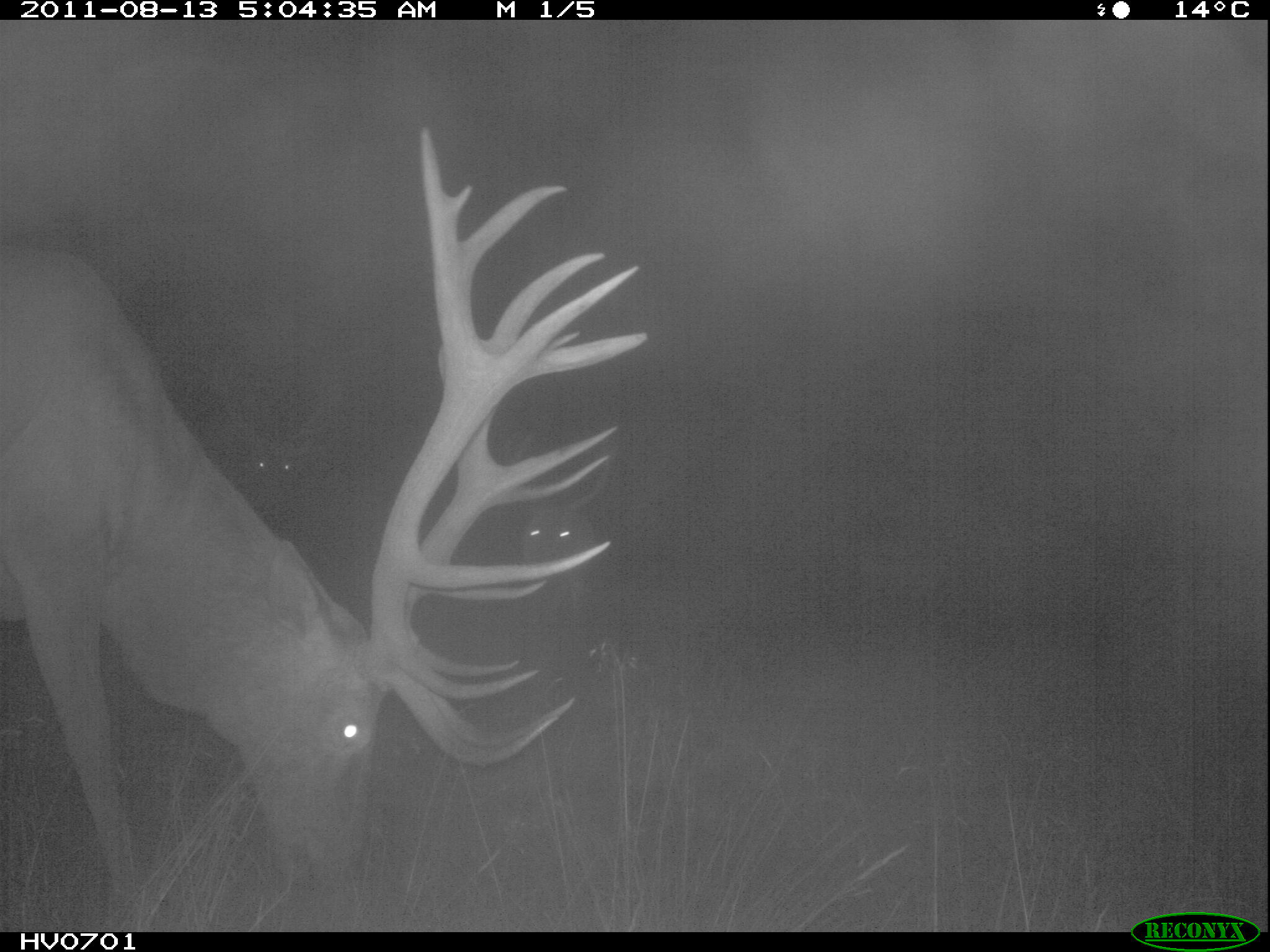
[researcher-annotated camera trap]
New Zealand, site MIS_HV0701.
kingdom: Animalia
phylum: Chordata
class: Mammalia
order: Artiodactyla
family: Cervidae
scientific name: Cervidae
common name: deer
Deer (Cervidae).